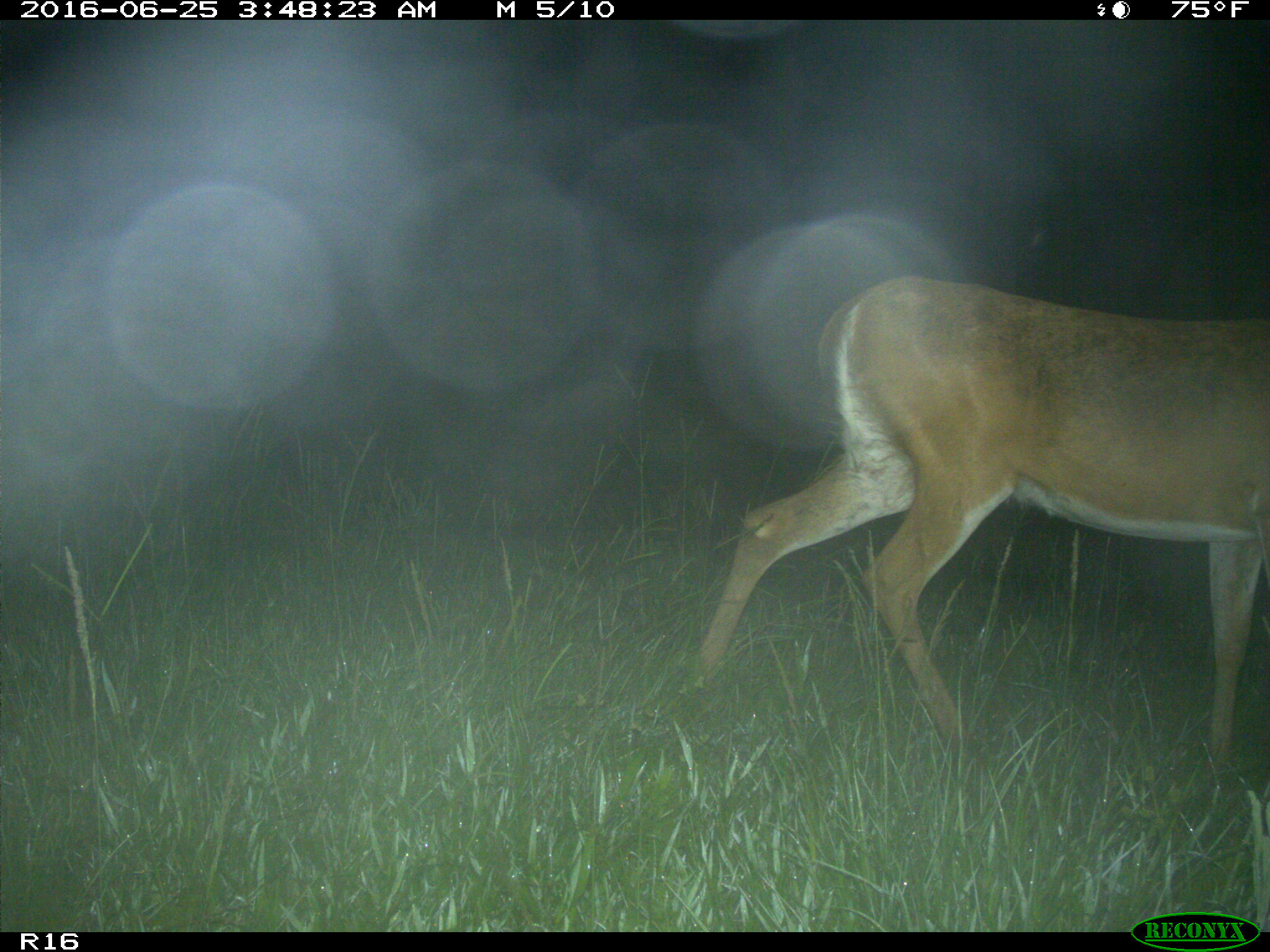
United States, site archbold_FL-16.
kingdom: Animalia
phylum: Chordata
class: Mammalia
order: Artiodactyla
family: Cervidae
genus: Odocoileus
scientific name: Odocoileus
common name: deer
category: unidentified deer